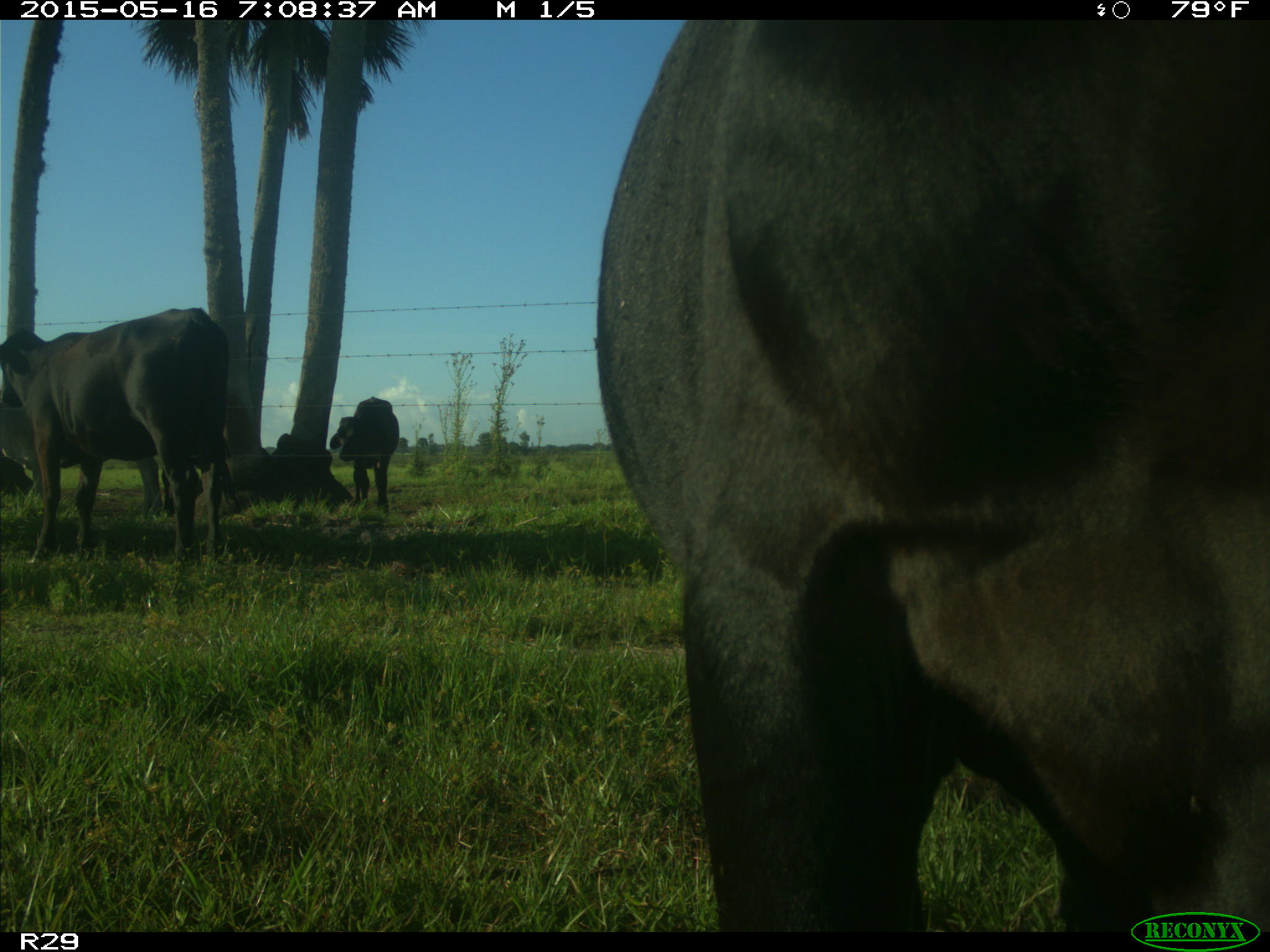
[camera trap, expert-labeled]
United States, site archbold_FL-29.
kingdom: Animalia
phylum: Chordata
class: Mammalia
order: Artiodactyla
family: Bovidae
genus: Bos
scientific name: Bos taurus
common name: domestic cow